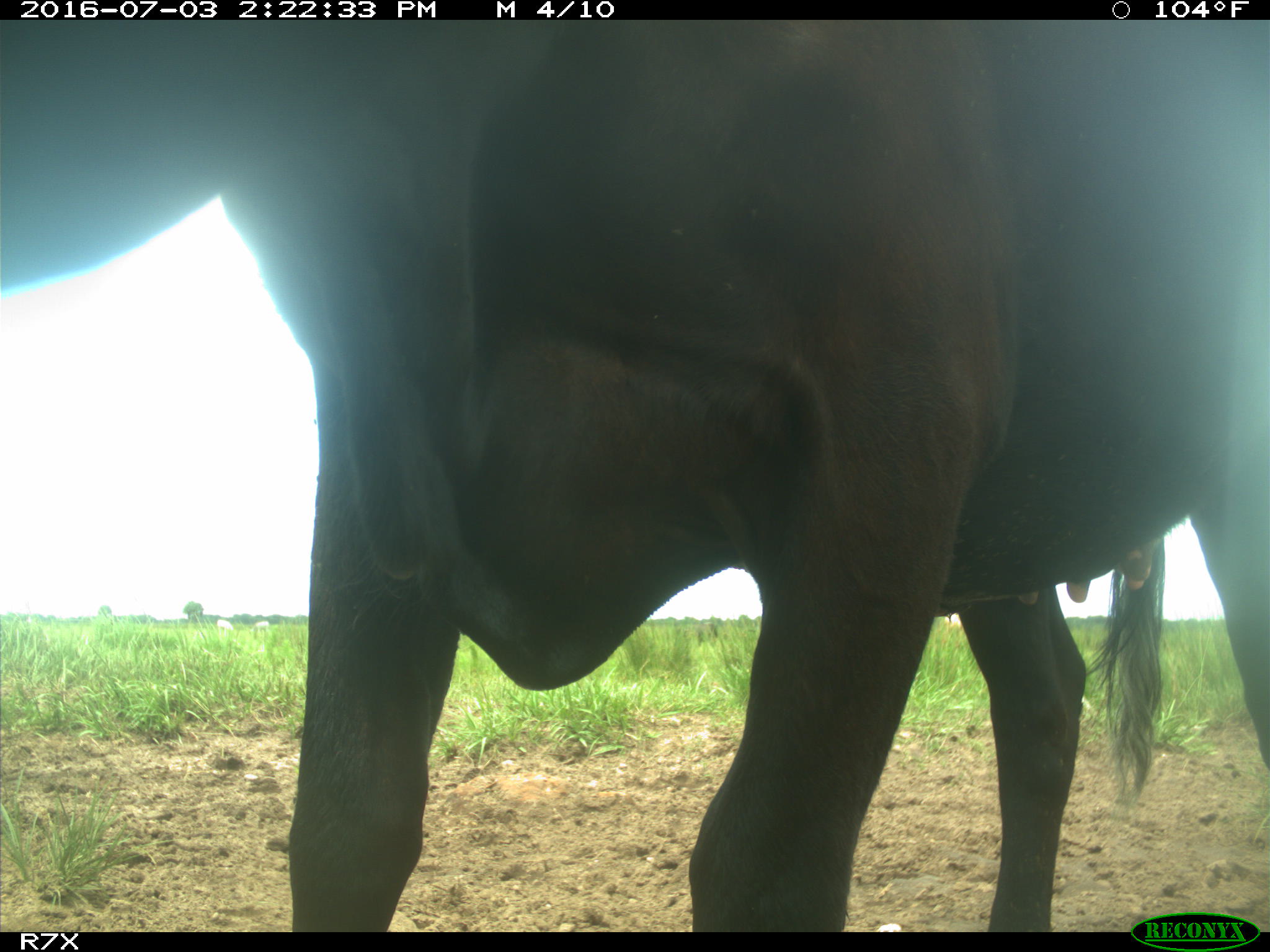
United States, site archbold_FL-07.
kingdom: Animalia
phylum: Chordata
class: Mammalia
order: Artiodactyla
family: Bovidae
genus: Bos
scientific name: Bos taurus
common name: domestic cow